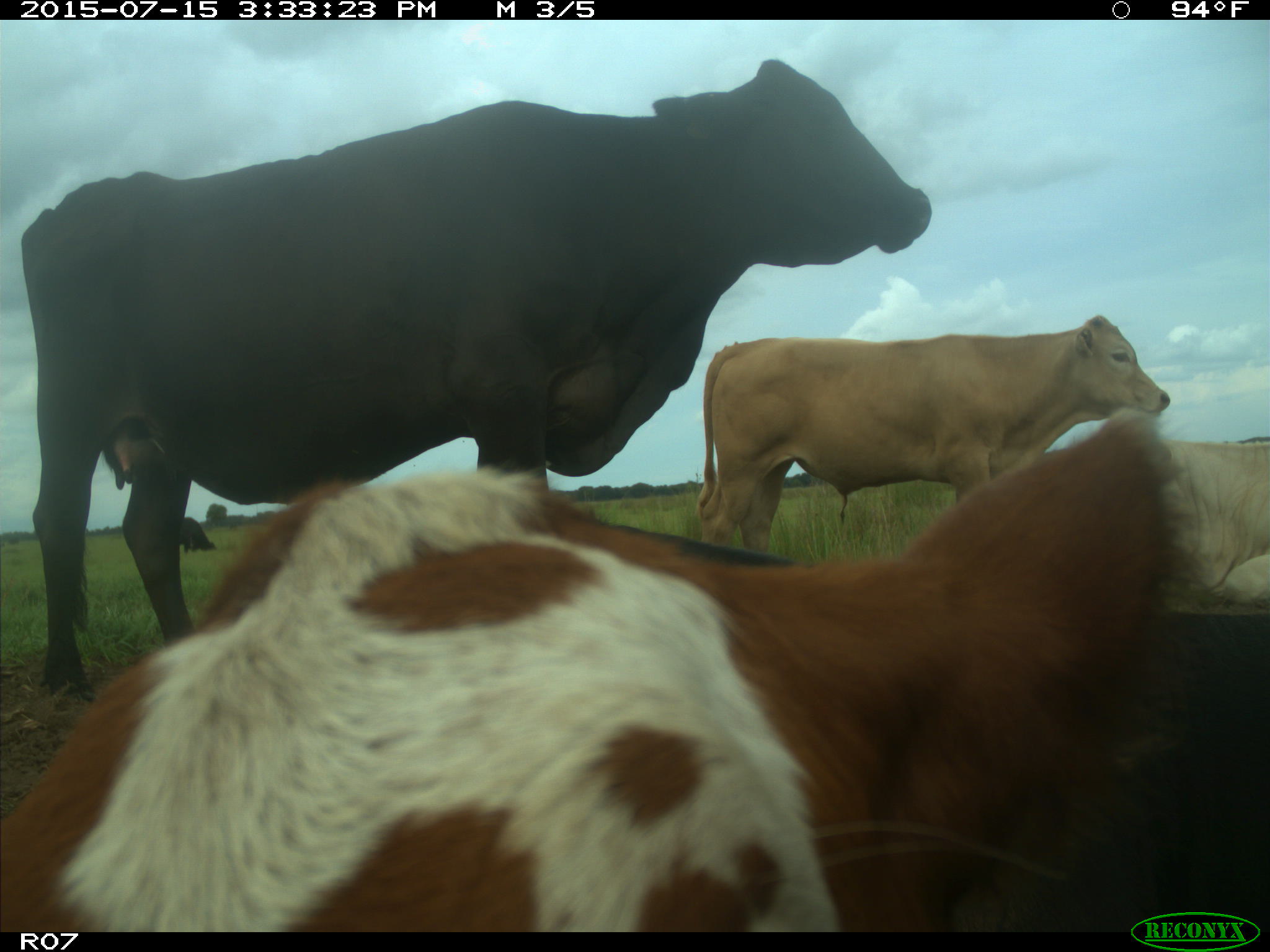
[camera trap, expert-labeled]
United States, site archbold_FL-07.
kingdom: Animalia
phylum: Chordata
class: Mammalia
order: Artiodactyla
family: Bovidae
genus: Bos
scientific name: Bos taurus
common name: domestic cow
Bos taurus (domestic cow).